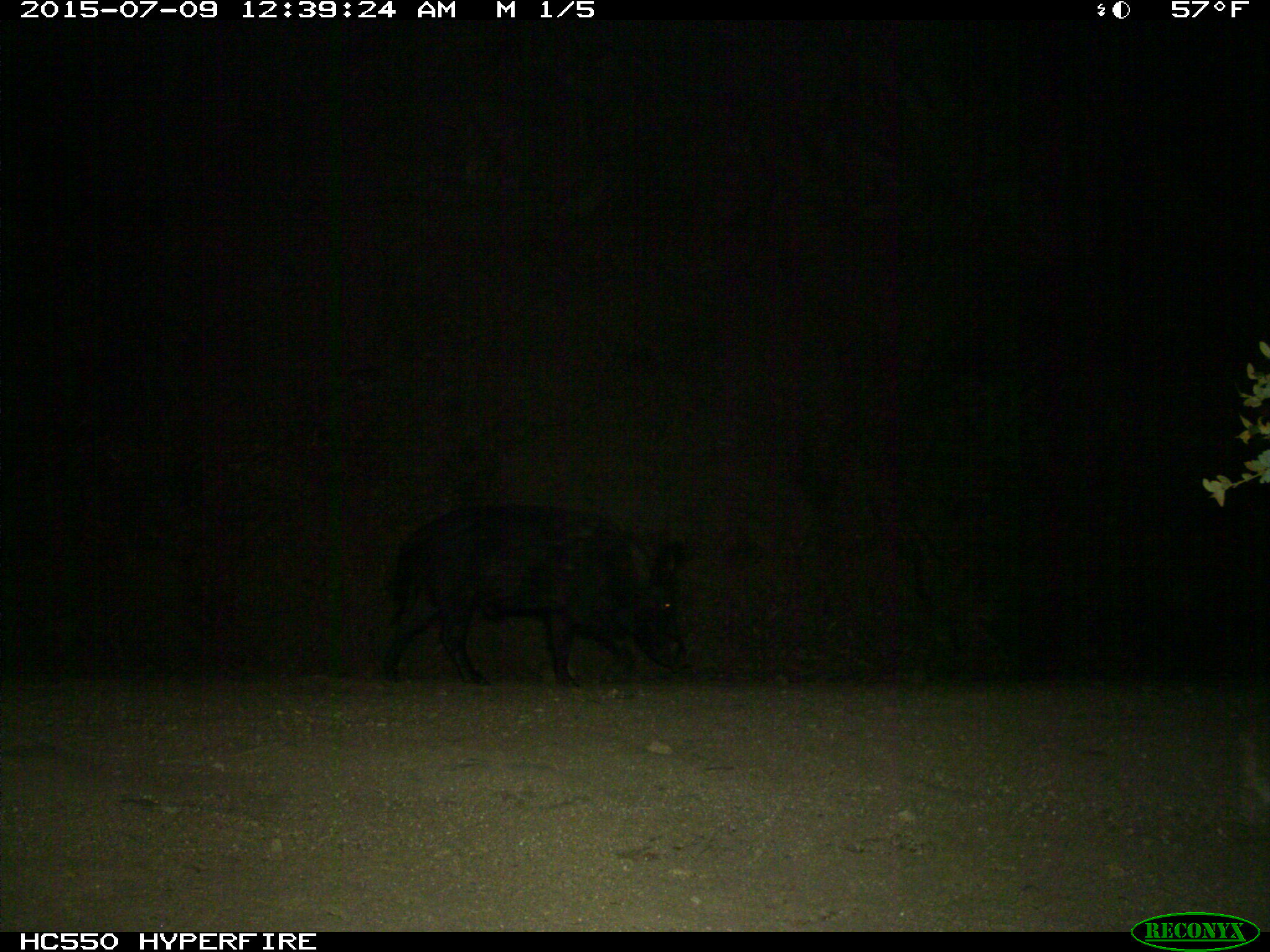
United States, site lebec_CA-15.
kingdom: Animalia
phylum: Chordata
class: Mammalia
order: Artiodactyla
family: Suidae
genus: Sus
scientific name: Sus scrofa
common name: wild boar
Sus scrofa (wild boar).